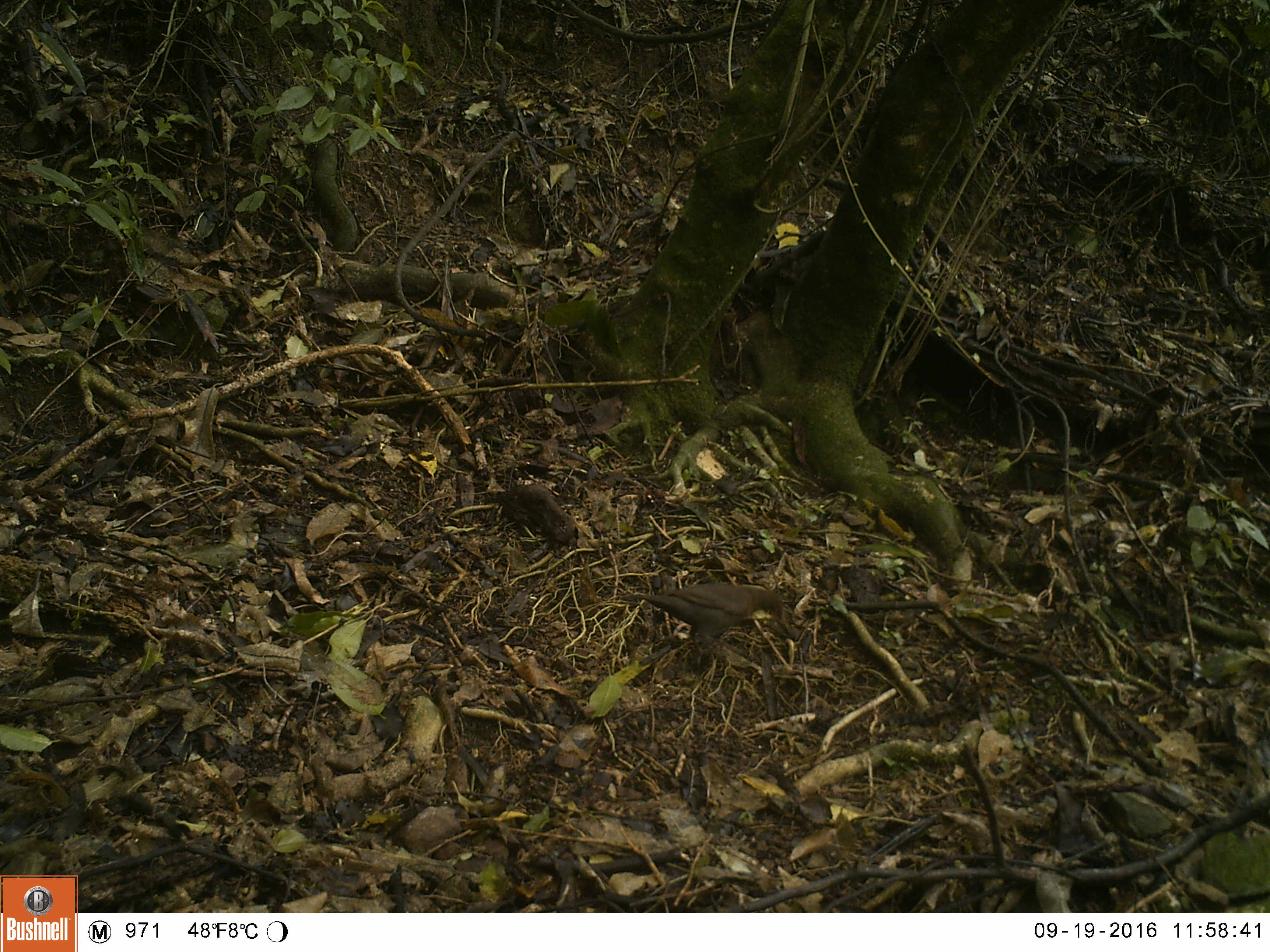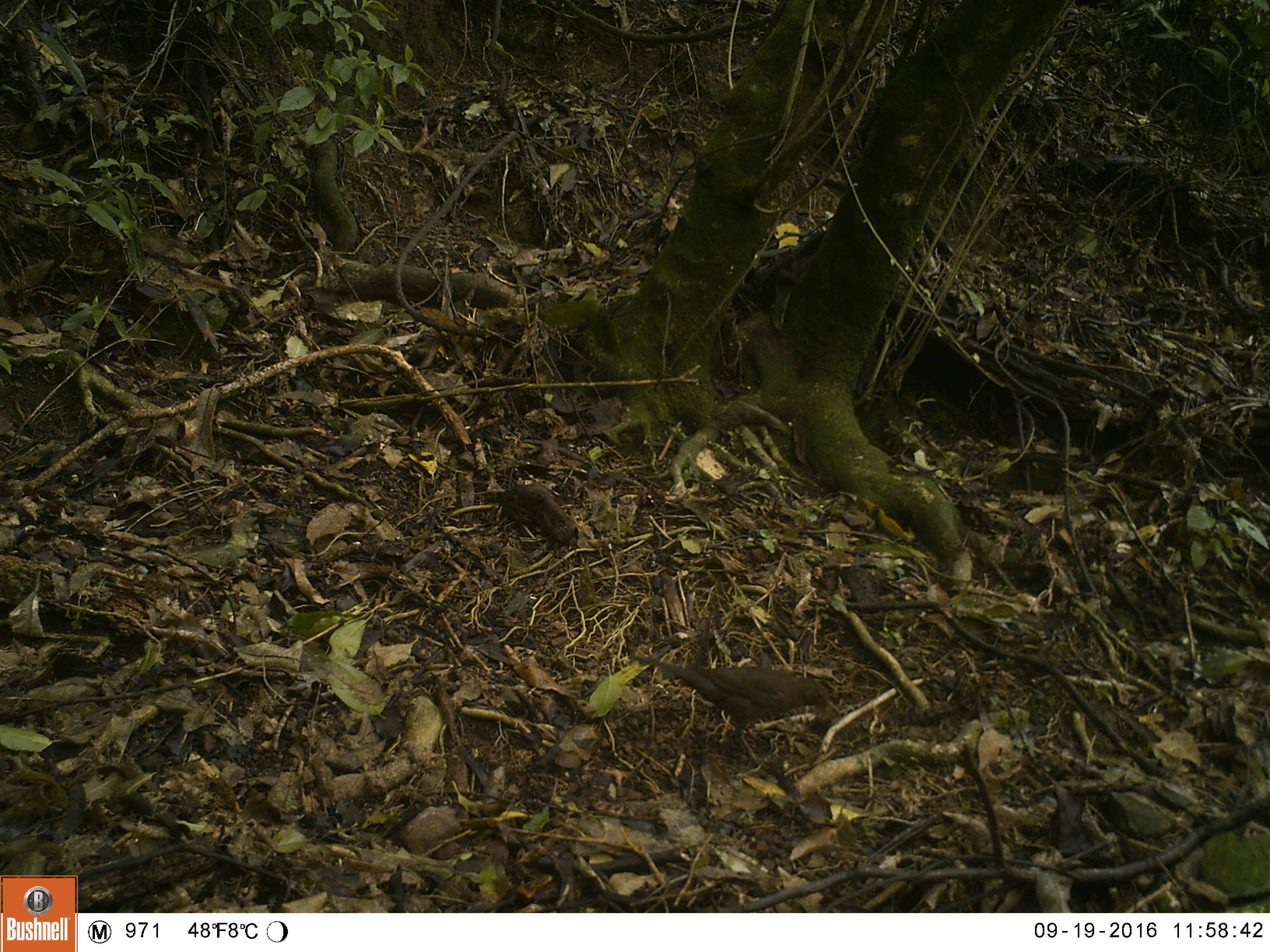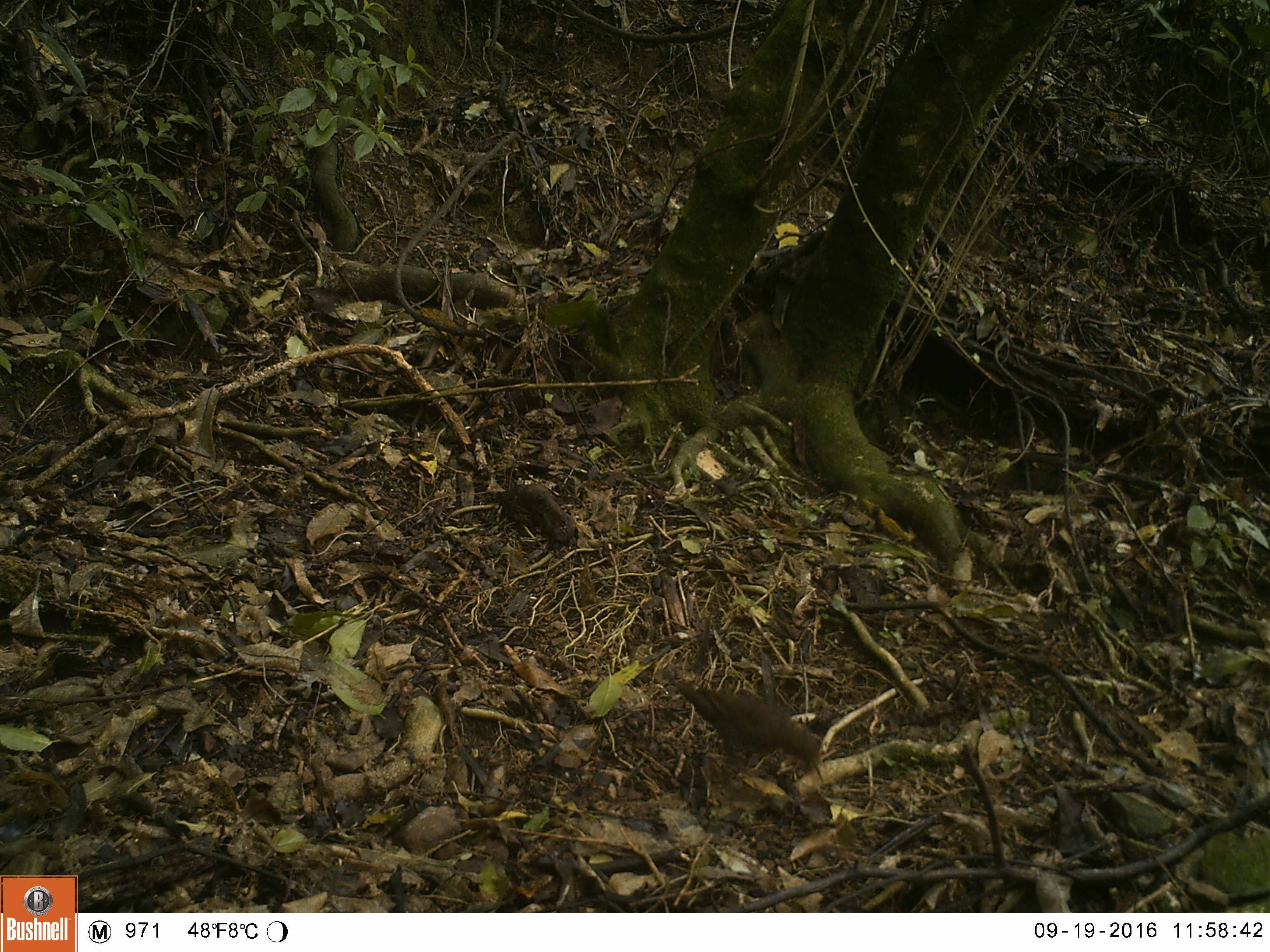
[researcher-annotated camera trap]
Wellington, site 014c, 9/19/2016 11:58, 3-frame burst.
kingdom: Animalia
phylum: Chordata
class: Aves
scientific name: Aves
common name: bird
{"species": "bird (Aves)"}